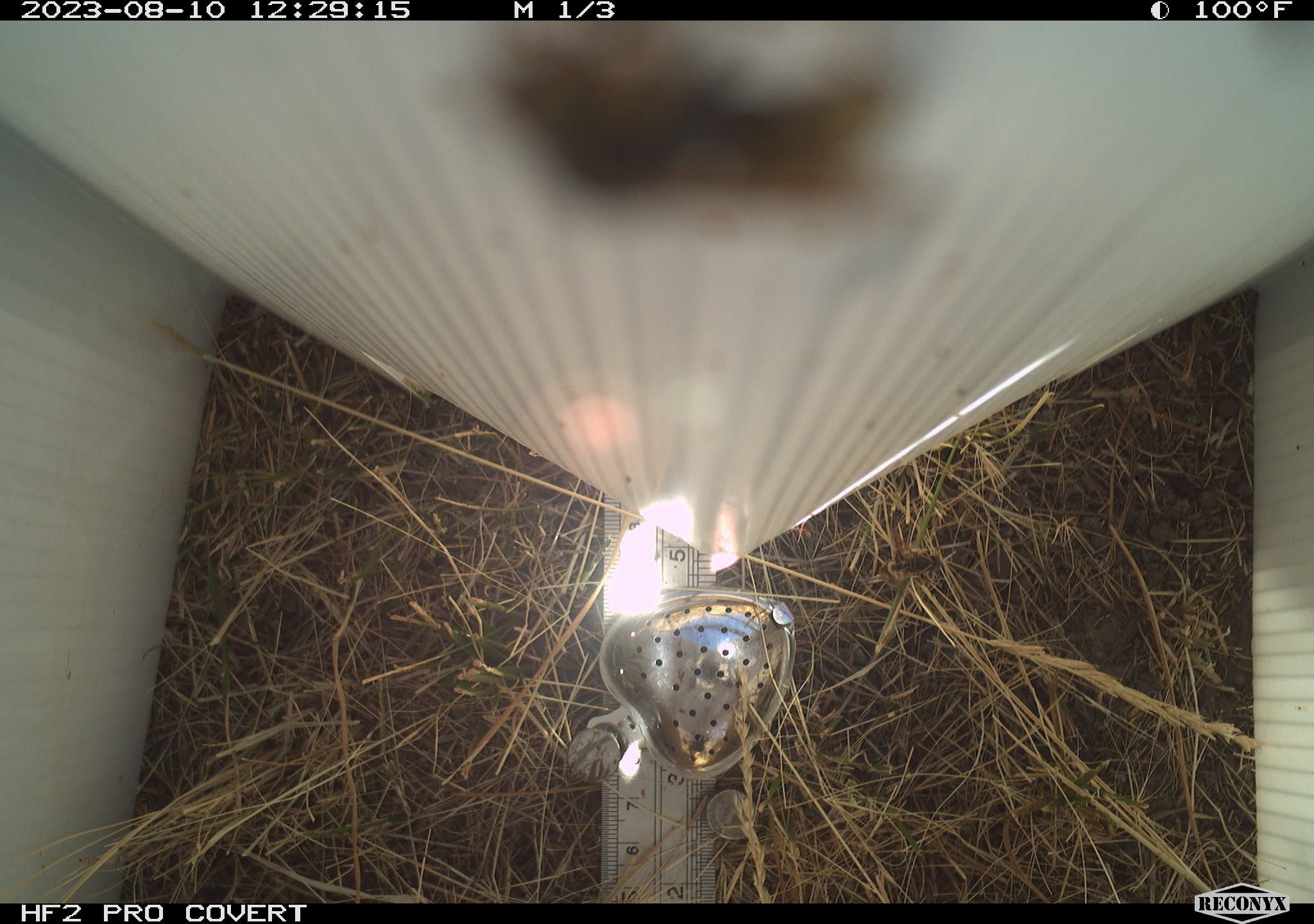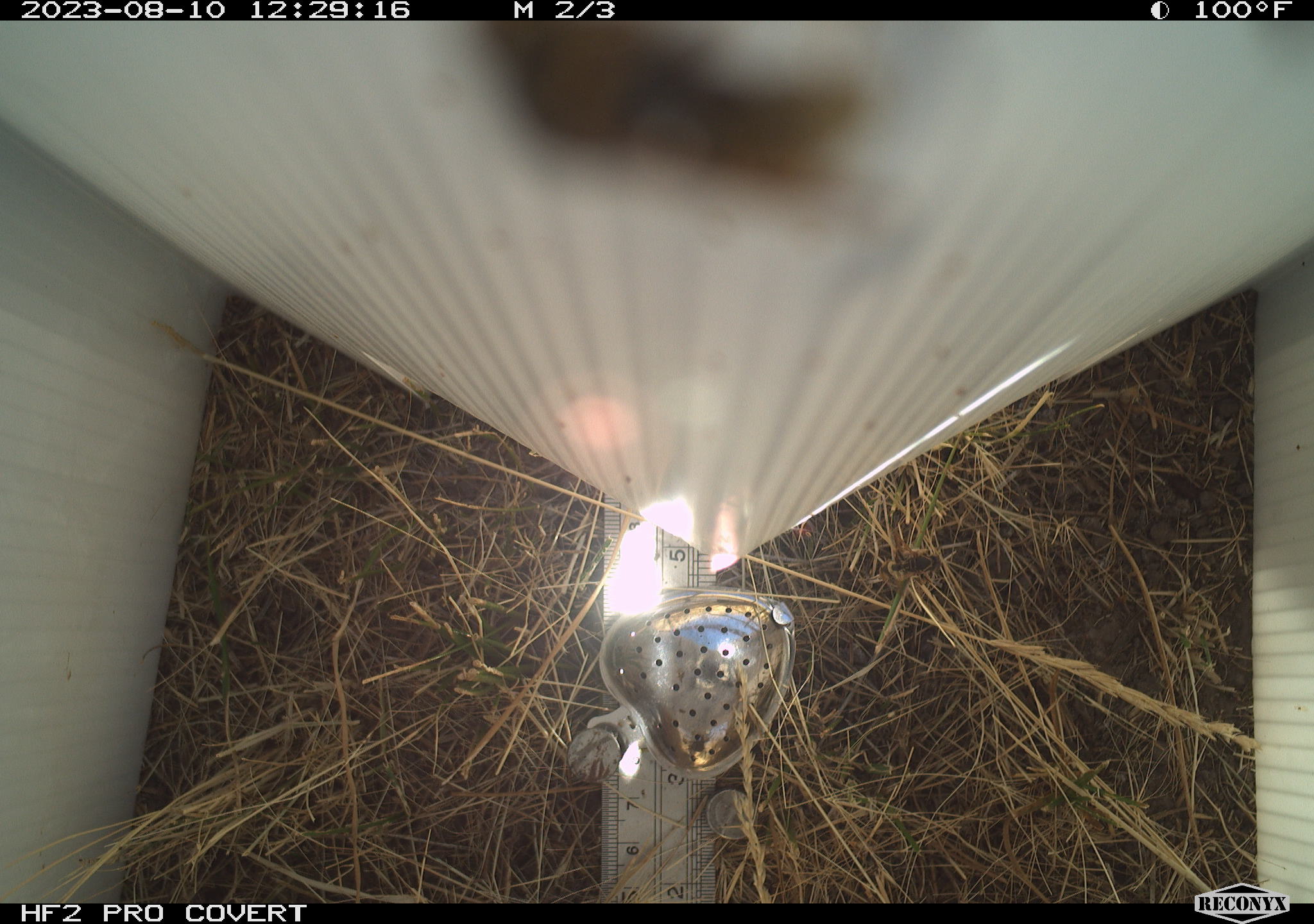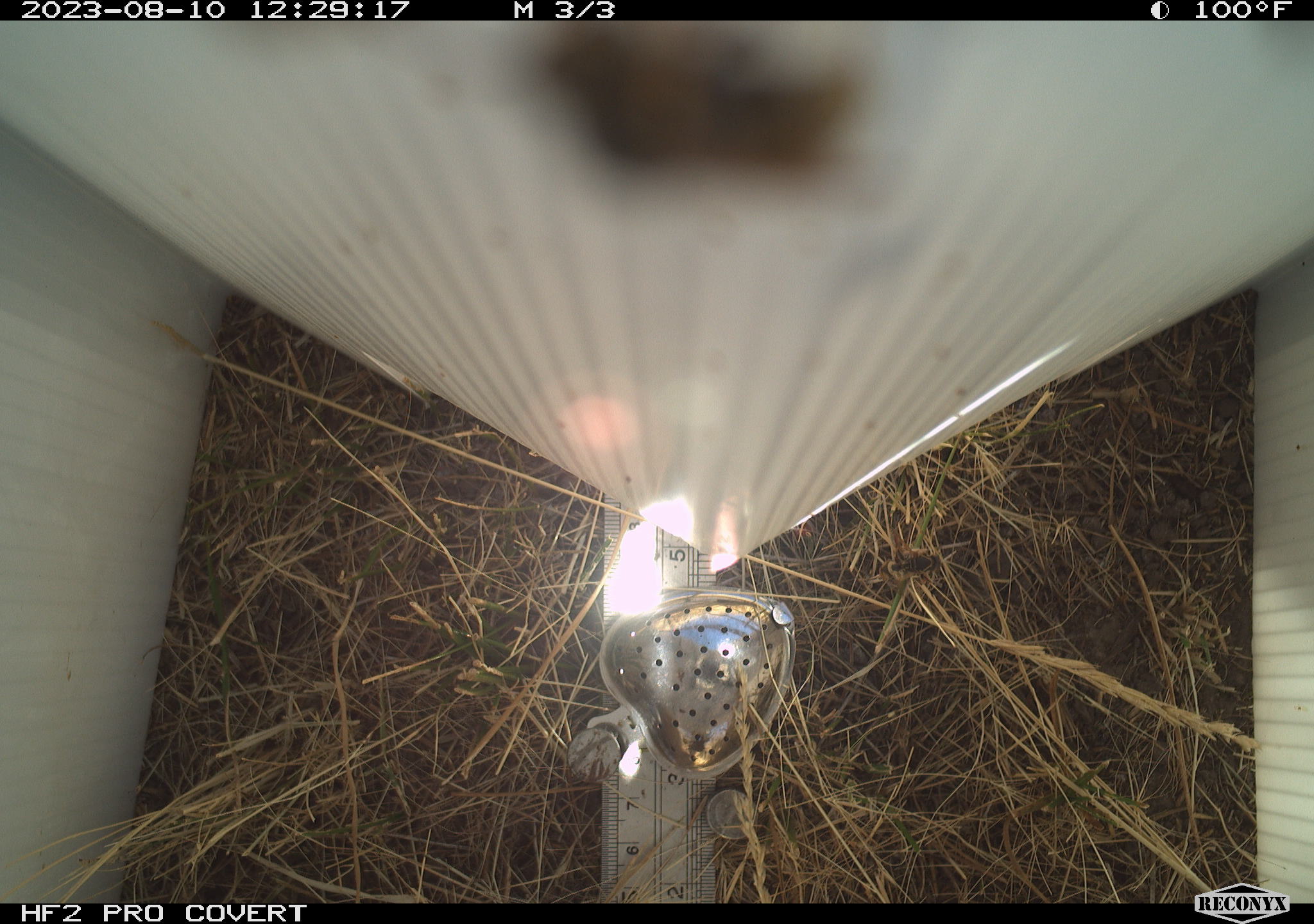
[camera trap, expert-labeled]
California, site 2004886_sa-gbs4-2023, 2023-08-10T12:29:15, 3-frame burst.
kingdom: Animalia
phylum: Arthropoda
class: Insecta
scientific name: Insecta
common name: insect